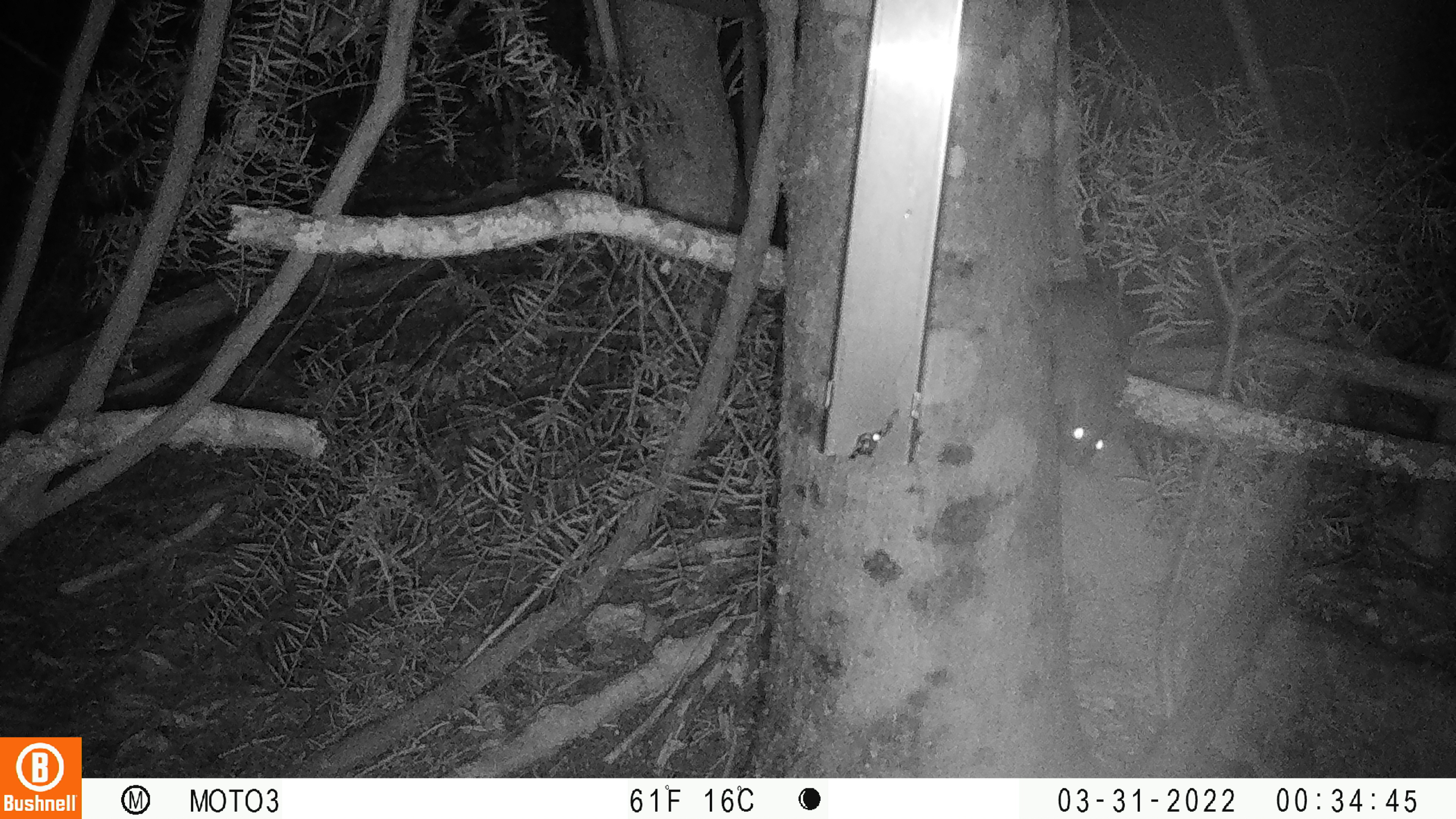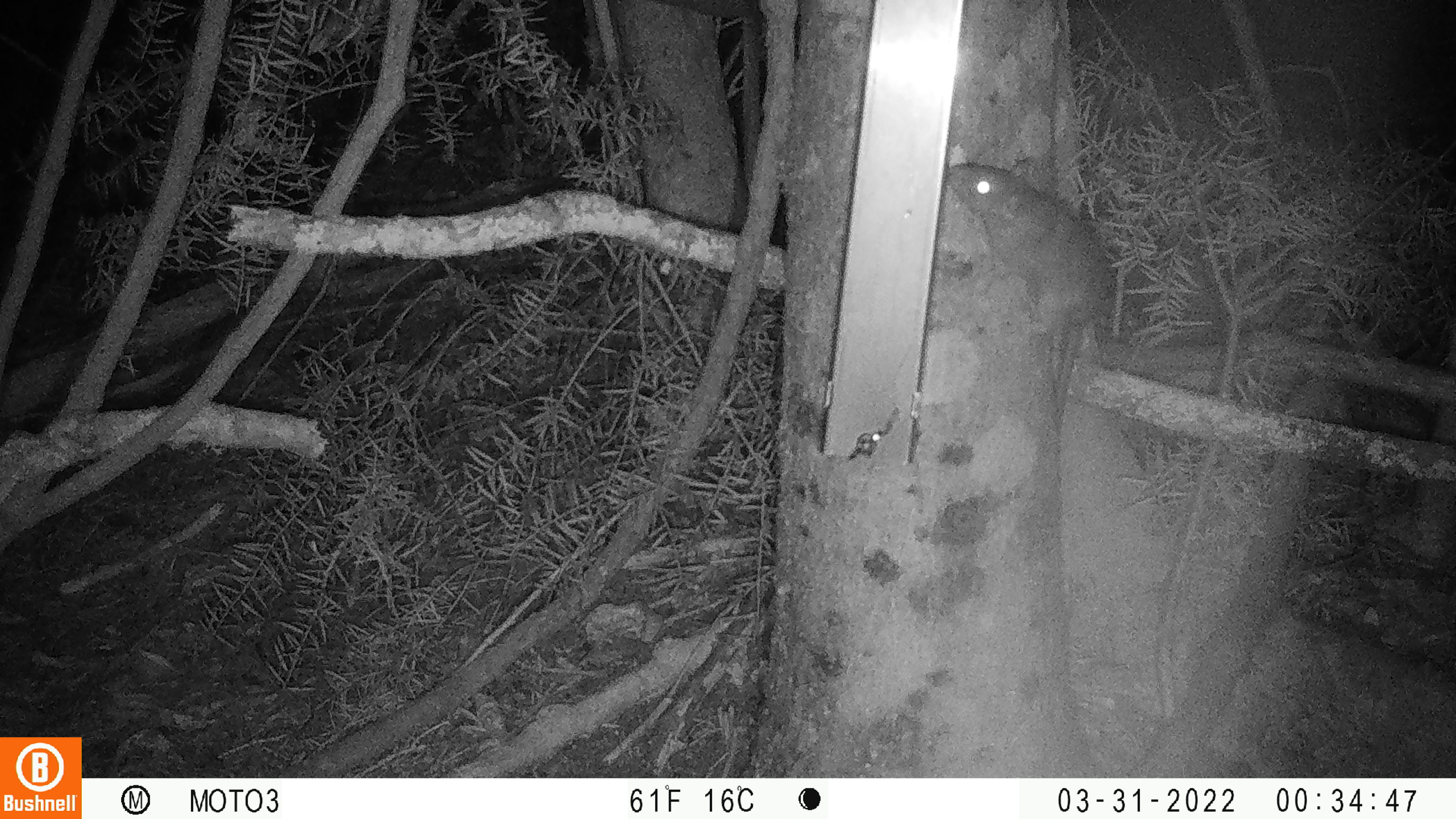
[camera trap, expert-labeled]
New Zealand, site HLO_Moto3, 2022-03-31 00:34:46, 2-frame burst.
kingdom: Animalia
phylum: Chordata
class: Mammalia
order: Rodentia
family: Muridae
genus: Rattus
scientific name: Rattus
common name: rat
Rat (Rattus).